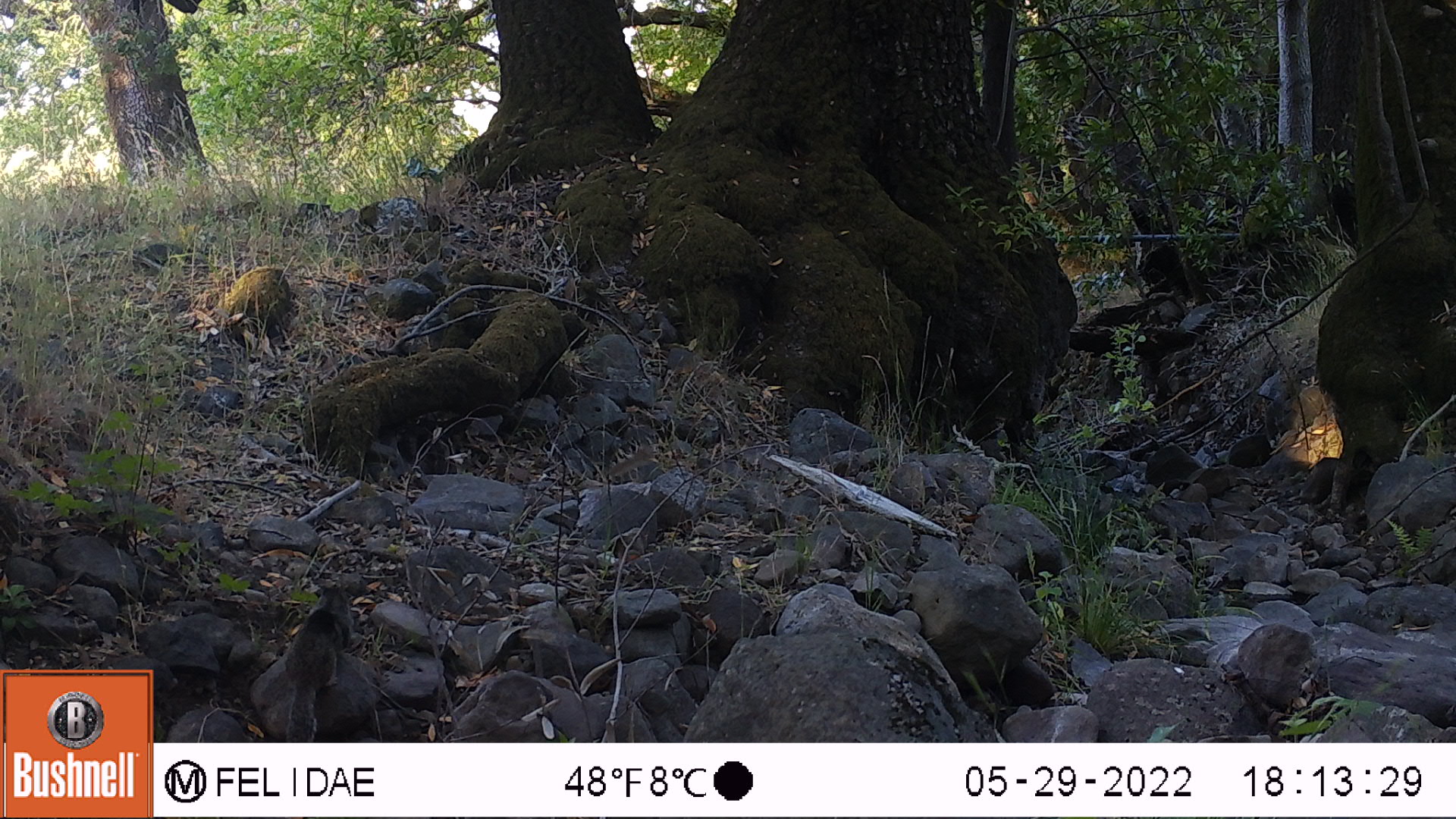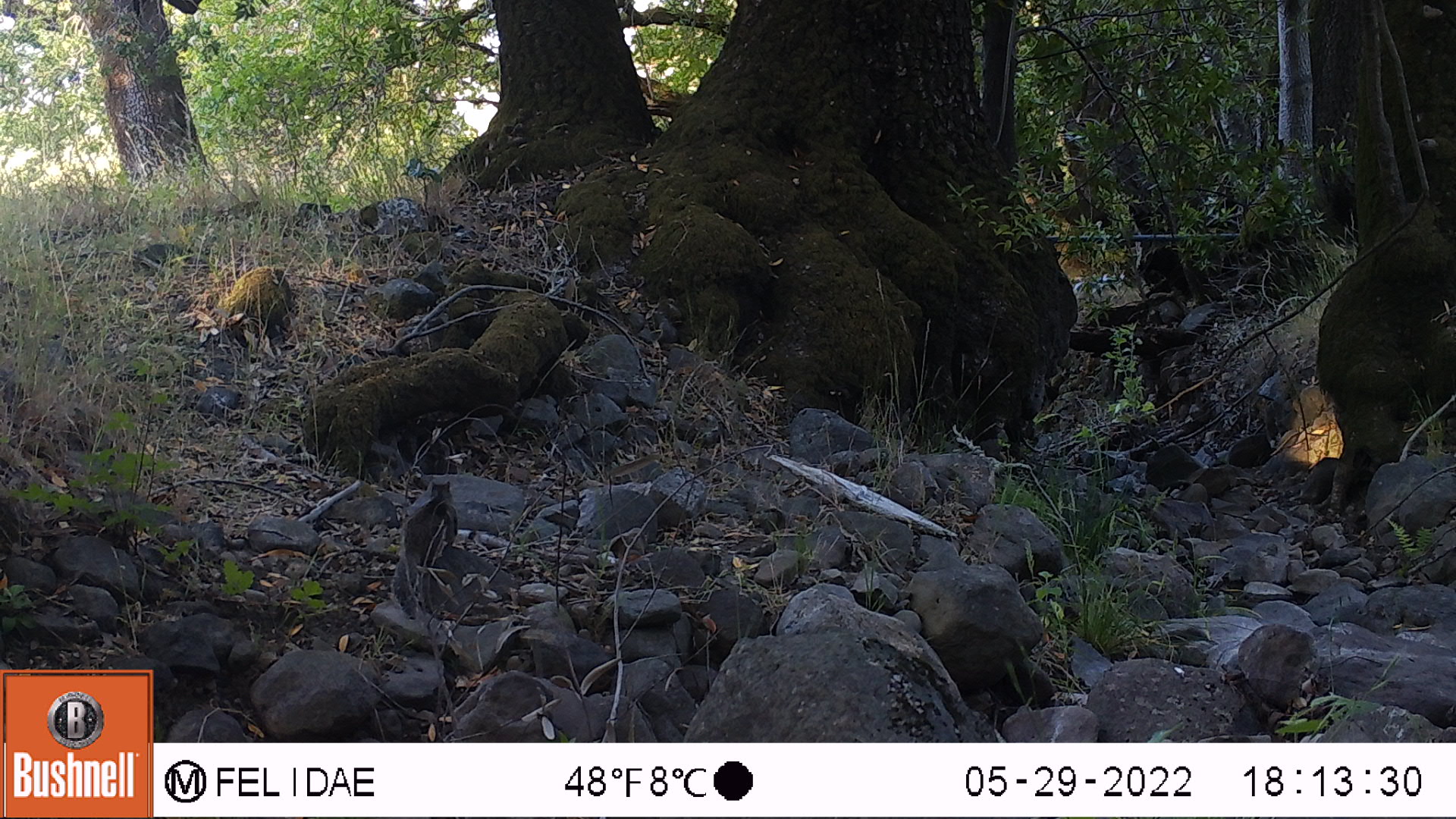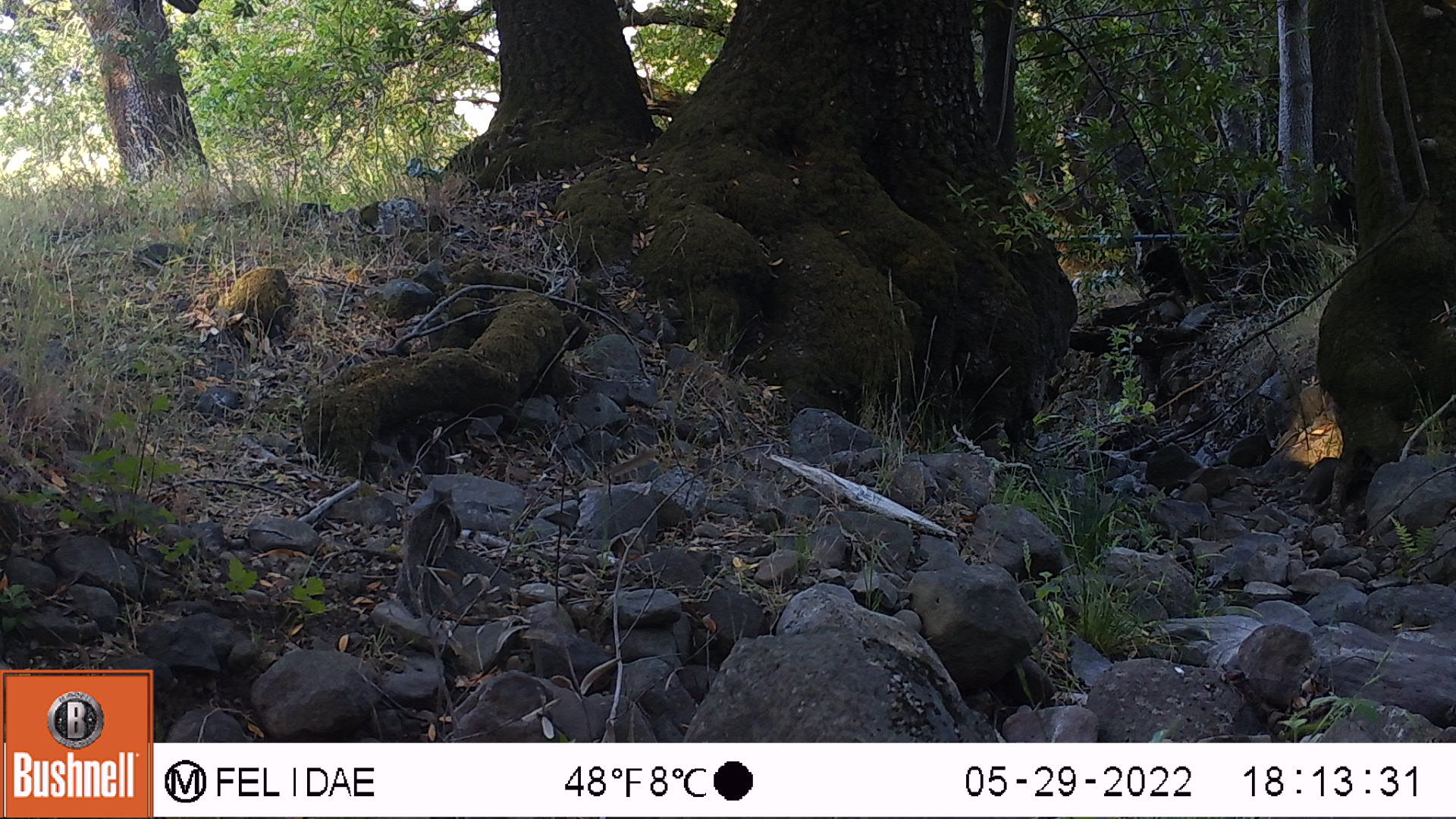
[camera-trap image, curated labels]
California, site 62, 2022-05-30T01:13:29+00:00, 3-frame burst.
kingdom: Animalia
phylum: Chordata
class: Mammalia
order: Rodentia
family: Sciuridae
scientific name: Sciuridae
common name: squirrel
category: unknown squirrel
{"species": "unknown squirrel (squirrel) (Sciuridae)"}